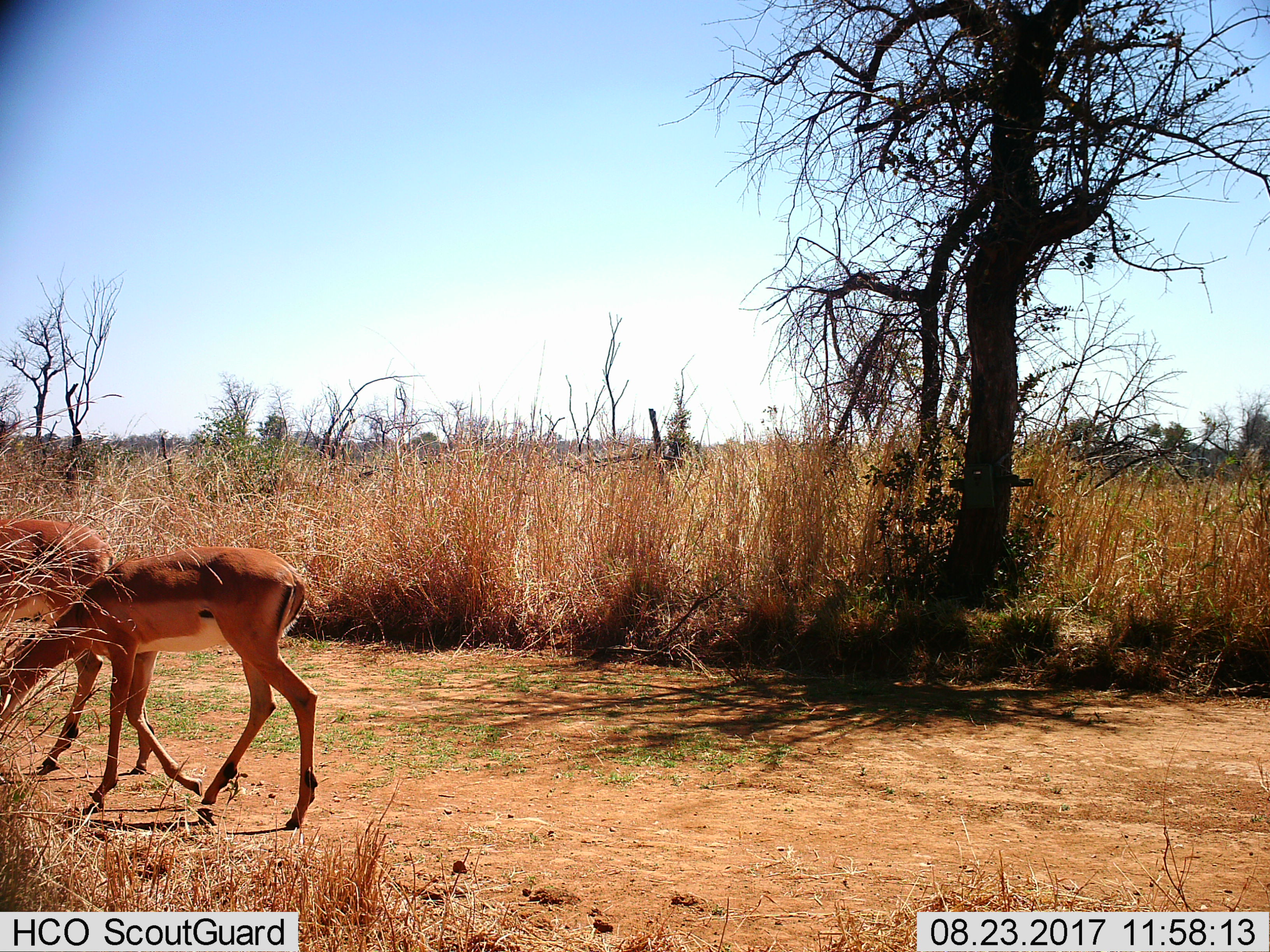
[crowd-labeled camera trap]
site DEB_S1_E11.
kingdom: Animalia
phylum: Chordata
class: Mammalia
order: Artiodactyla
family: Bovidae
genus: Aepyceros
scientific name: Aepyceros melampus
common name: impala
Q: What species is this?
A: Impala (Aepyceros melampus).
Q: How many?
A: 2.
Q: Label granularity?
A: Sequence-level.